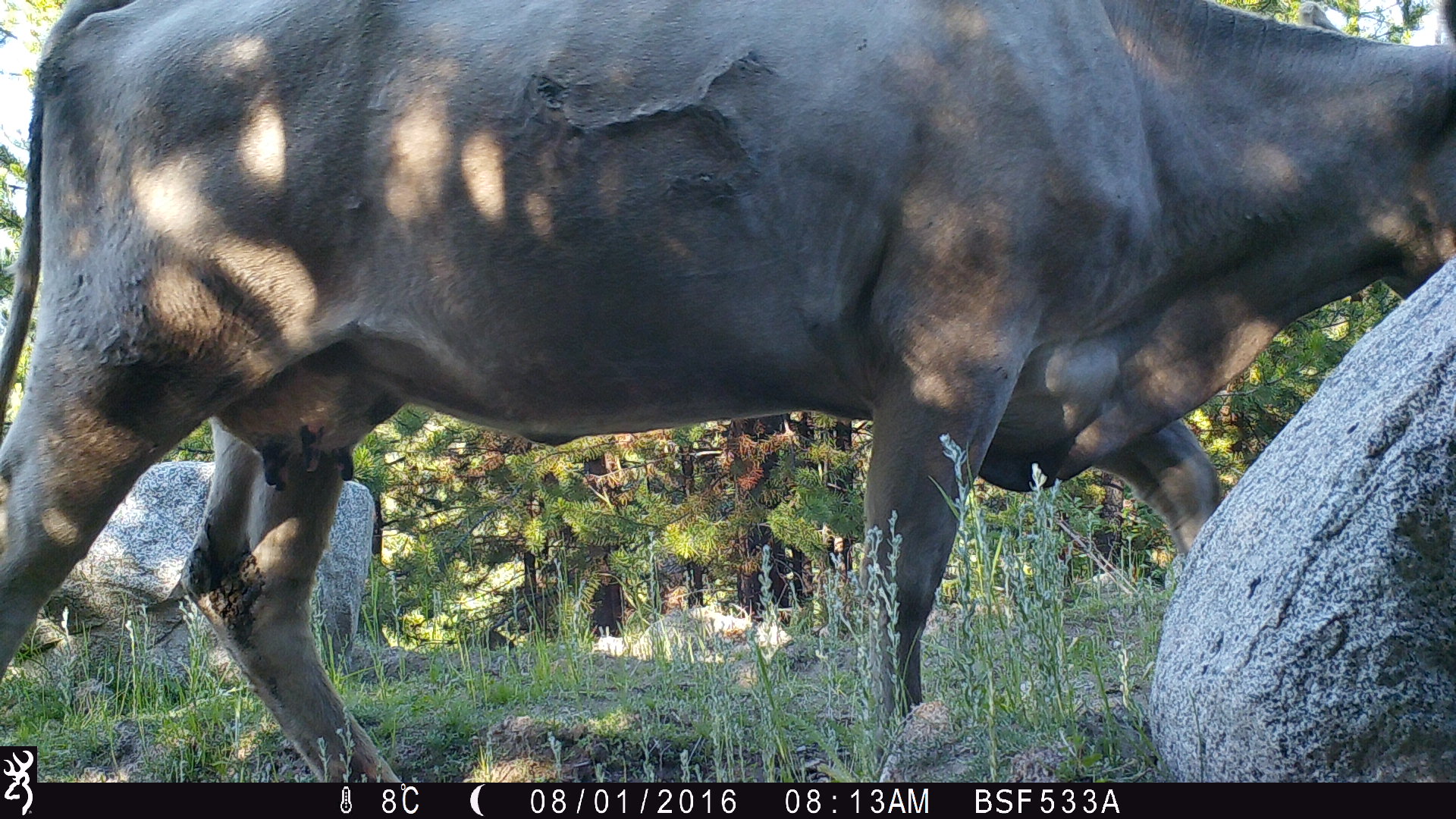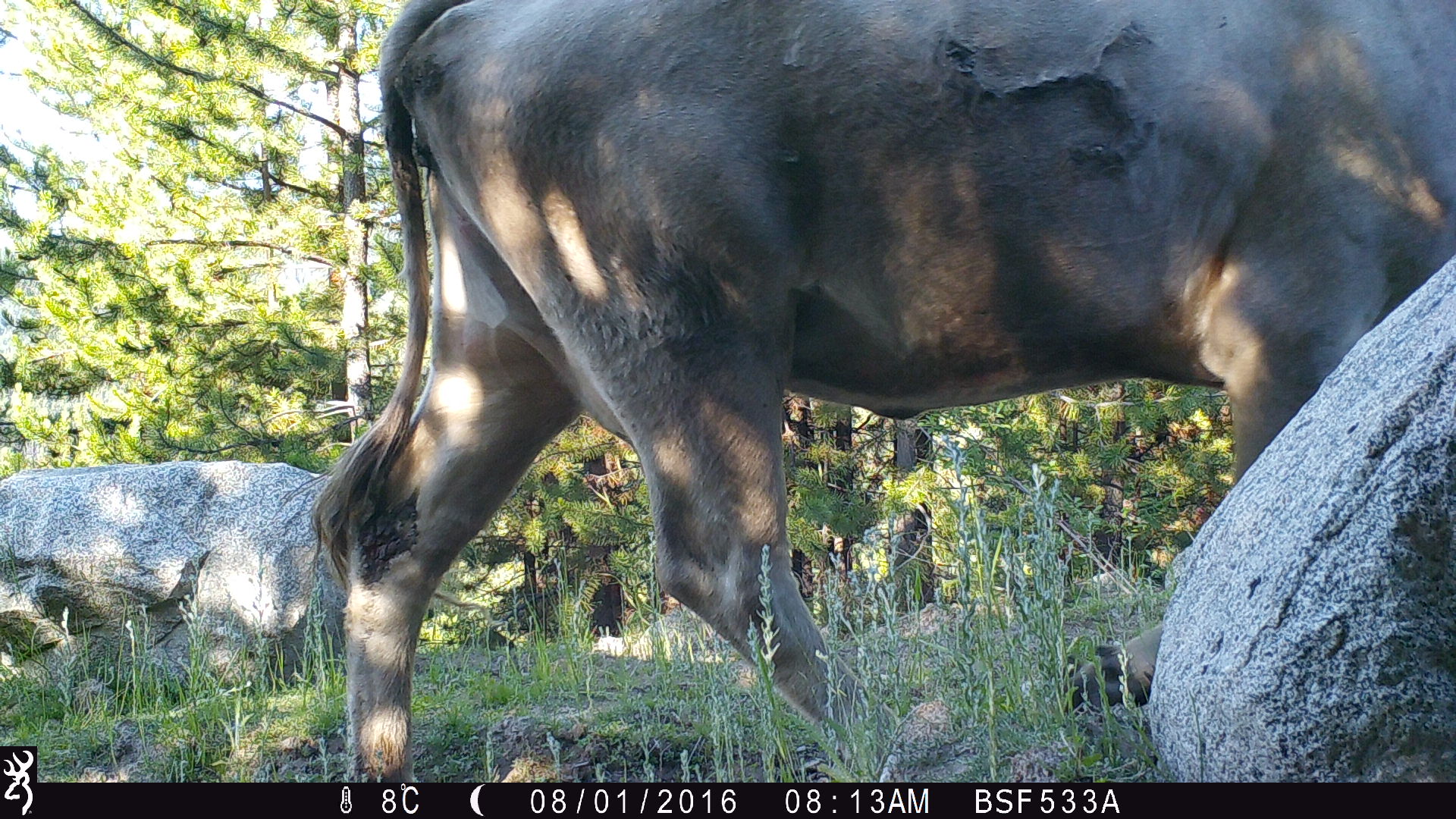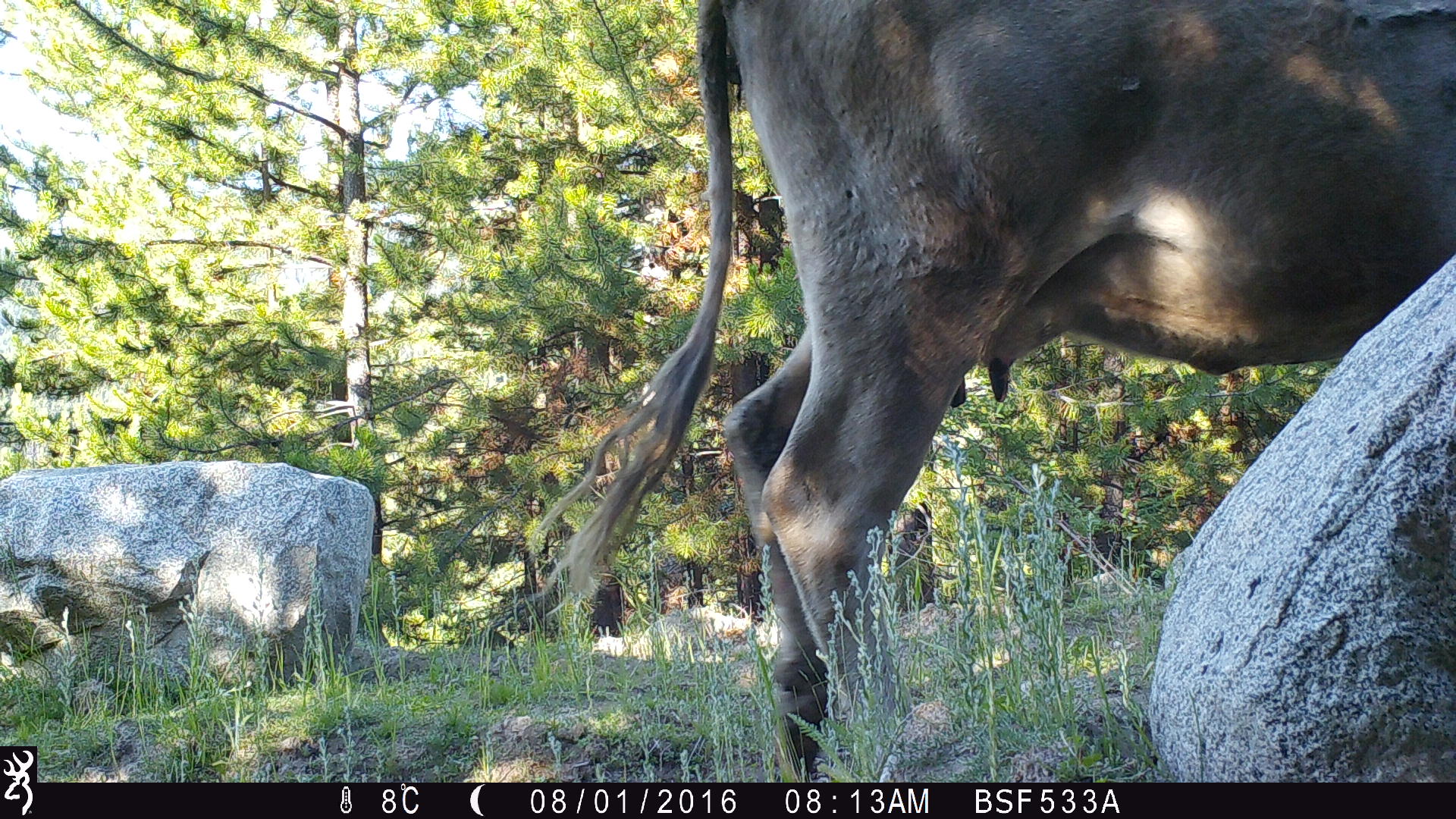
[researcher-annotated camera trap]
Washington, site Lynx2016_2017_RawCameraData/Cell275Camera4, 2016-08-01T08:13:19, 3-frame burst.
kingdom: Animalia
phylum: Chordata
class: Mammalia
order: Artiodactyla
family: Bovidae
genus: Bos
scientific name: Bos taurus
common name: domestic cattle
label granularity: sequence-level